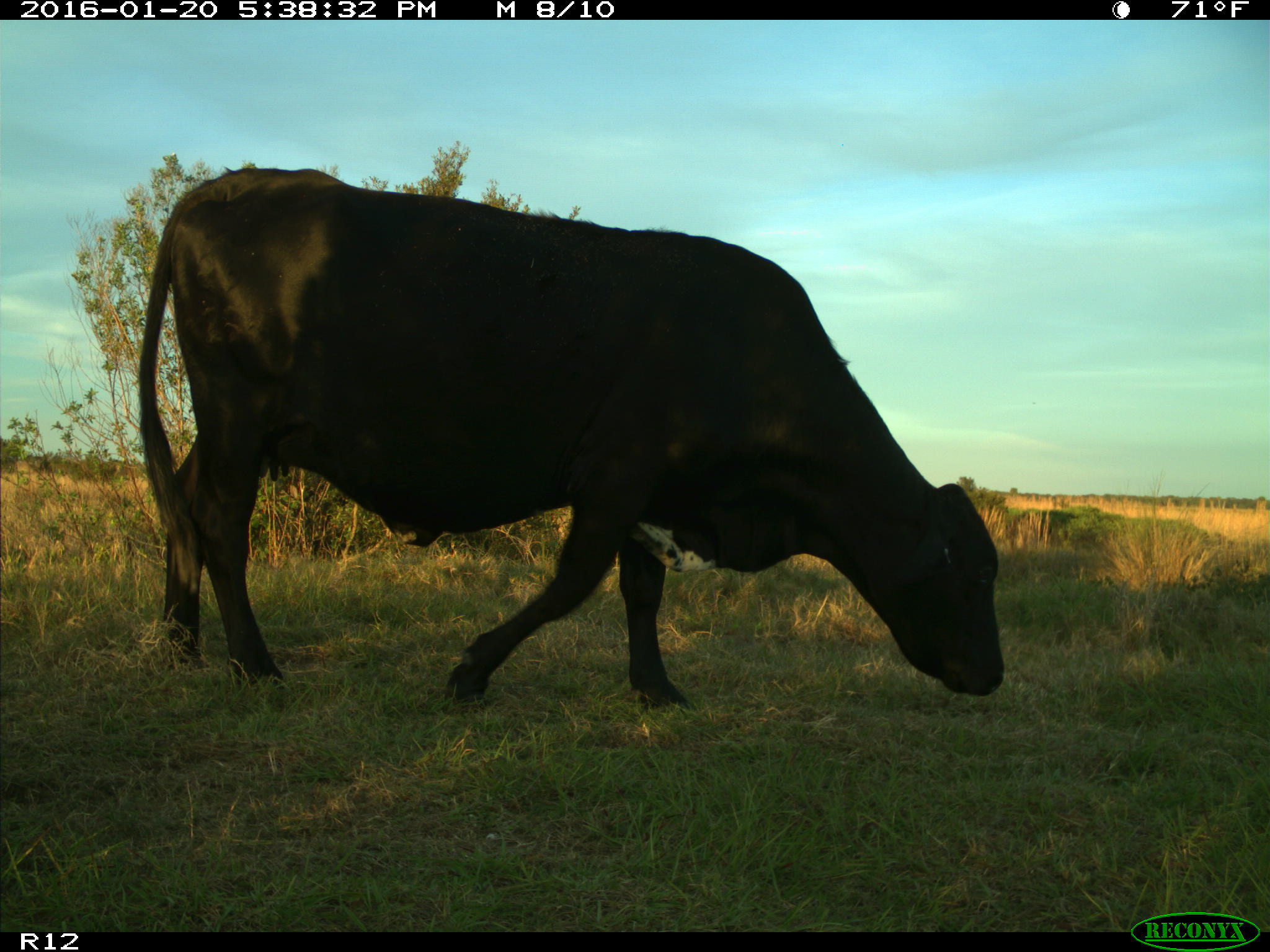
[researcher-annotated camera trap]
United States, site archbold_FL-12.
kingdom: Animalia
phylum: Chordata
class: Mammalia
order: Artiodactyla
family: Bovidae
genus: Bos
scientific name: Bos taurus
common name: domestic cow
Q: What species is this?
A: Bos taurus (domestic cow).